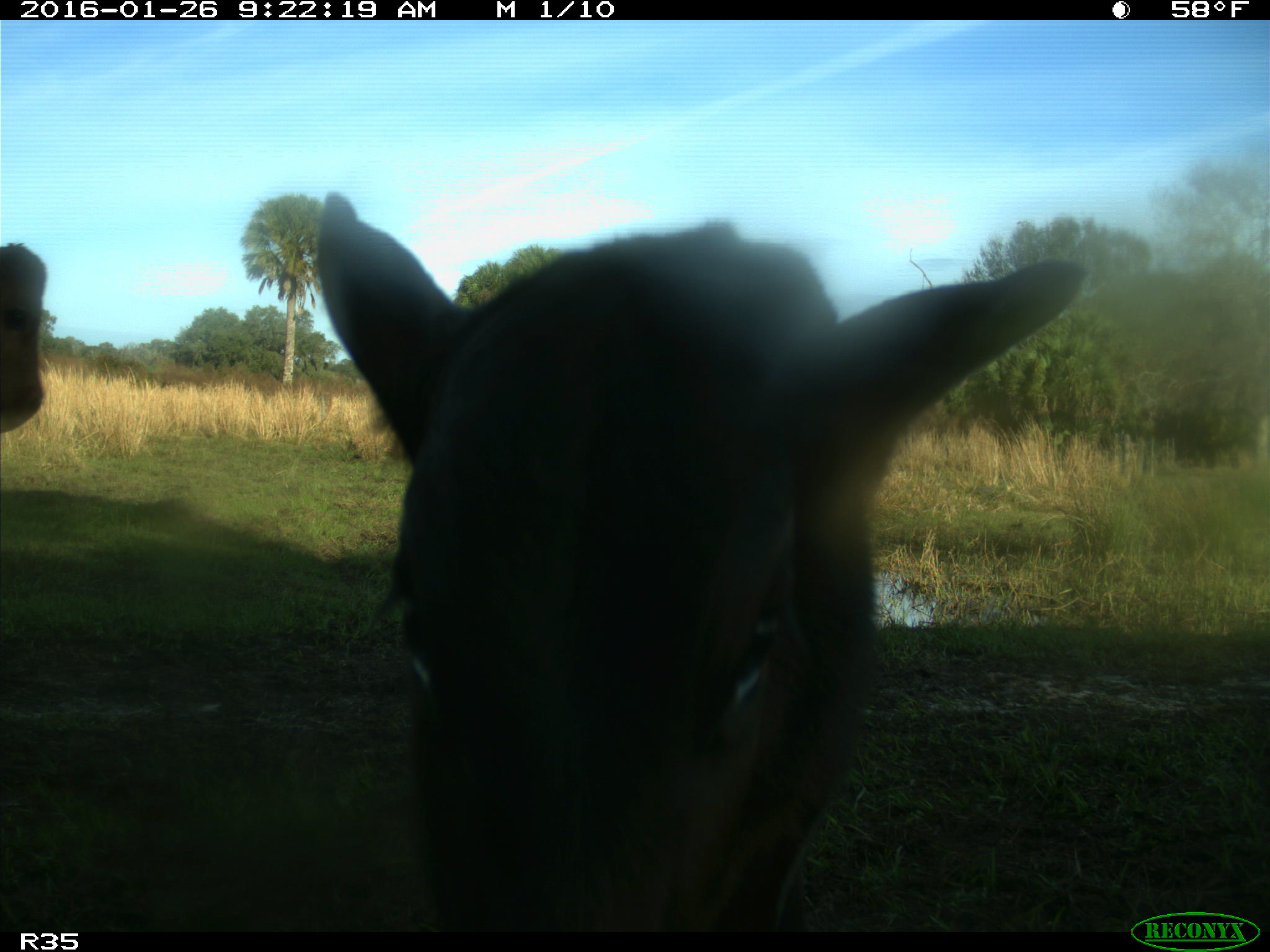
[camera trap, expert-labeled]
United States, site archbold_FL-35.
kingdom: Animalia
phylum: Chordata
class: Mammalia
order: Artiodactyla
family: Bovidae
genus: Bos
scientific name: Bos taurus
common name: domestic cow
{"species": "Bos taurus (domestic cow)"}